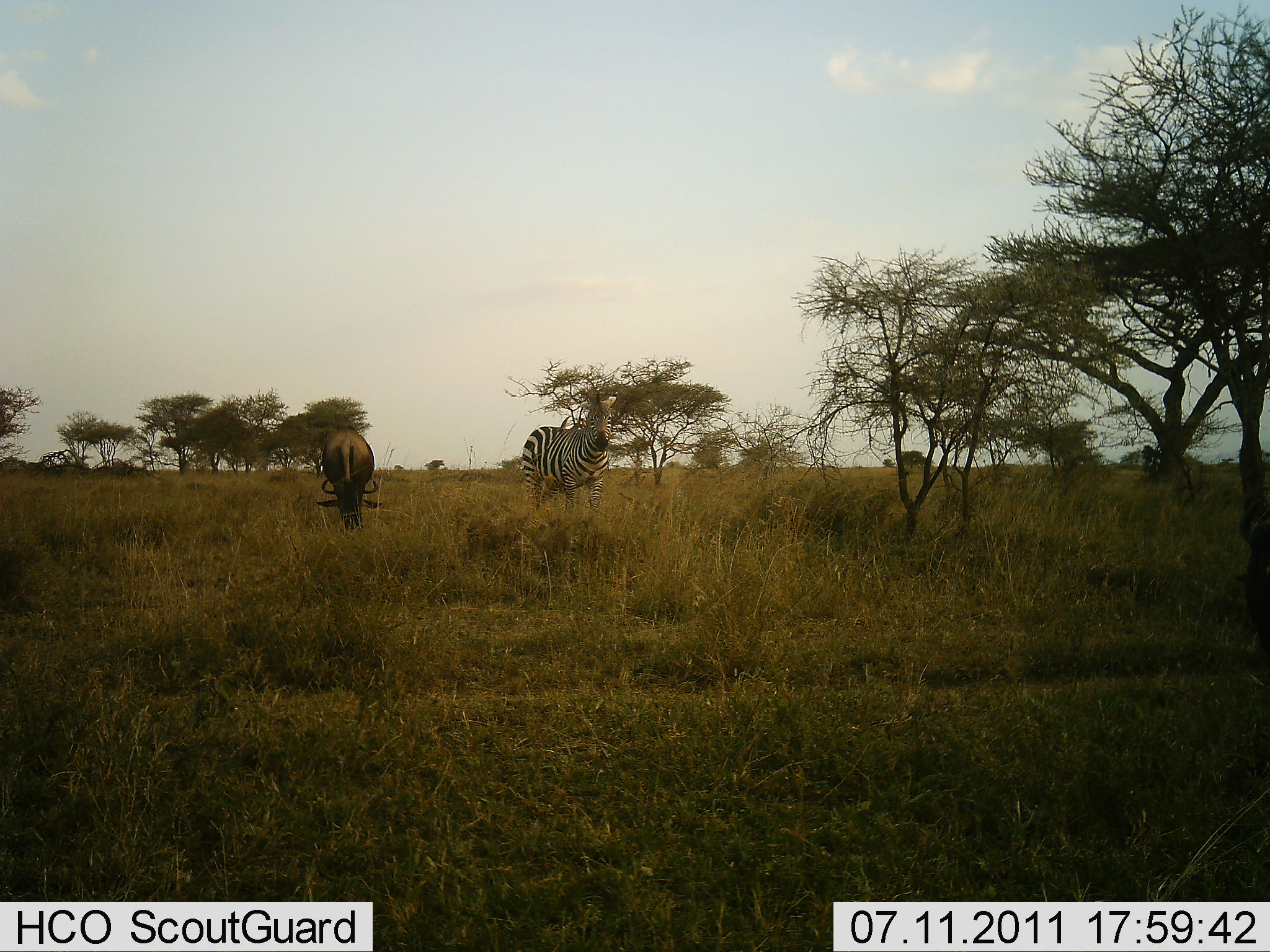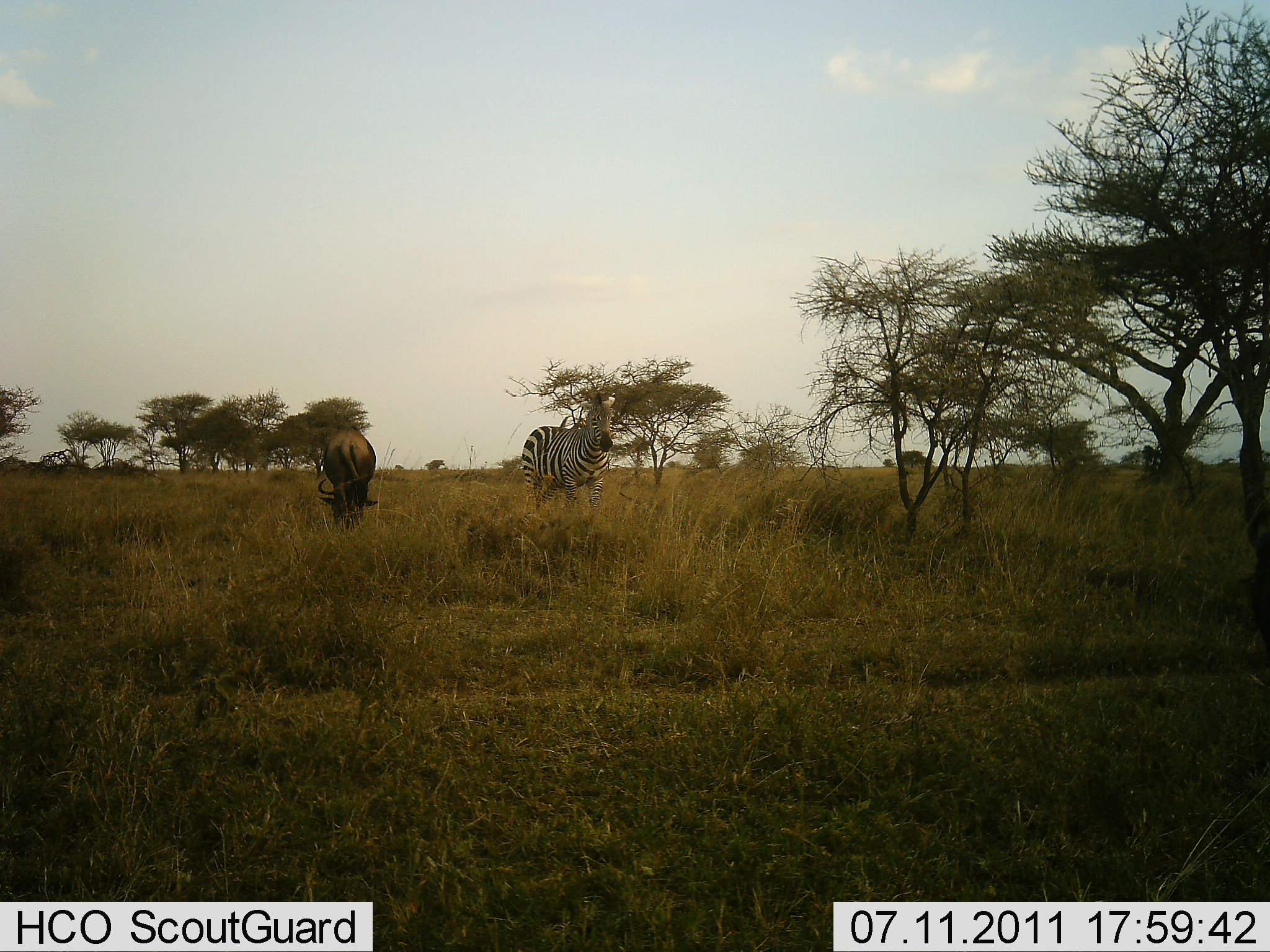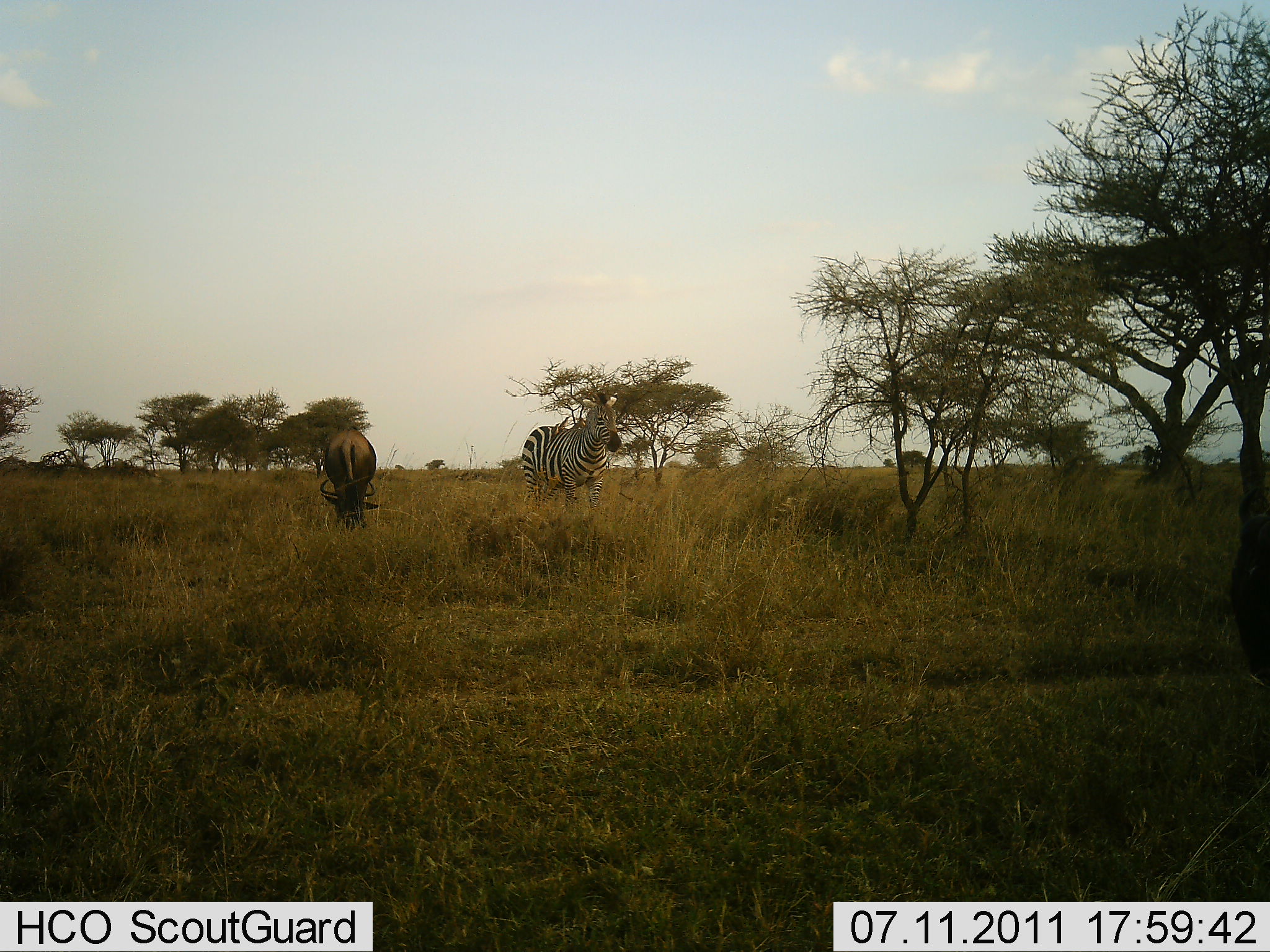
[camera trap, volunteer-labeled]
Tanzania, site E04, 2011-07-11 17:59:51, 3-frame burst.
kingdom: Animalia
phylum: Chordata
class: Mammalia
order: Artiodactyla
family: Bovidae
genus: Connochaetes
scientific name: Connochaetes taurinus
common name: blue wildebeest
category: wildebeest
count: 1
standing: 10%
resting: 0%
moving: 0%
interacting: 0%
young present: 0%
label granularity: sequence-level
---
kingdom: Animalia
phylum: Chordata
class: Mammalia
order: Perissodactyla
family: Equidae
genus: Equus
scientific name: Equus quagga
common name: plains zebra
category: zebra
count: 1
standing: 100%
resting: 0%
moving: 0%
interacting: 0%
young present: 0%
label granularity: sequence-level